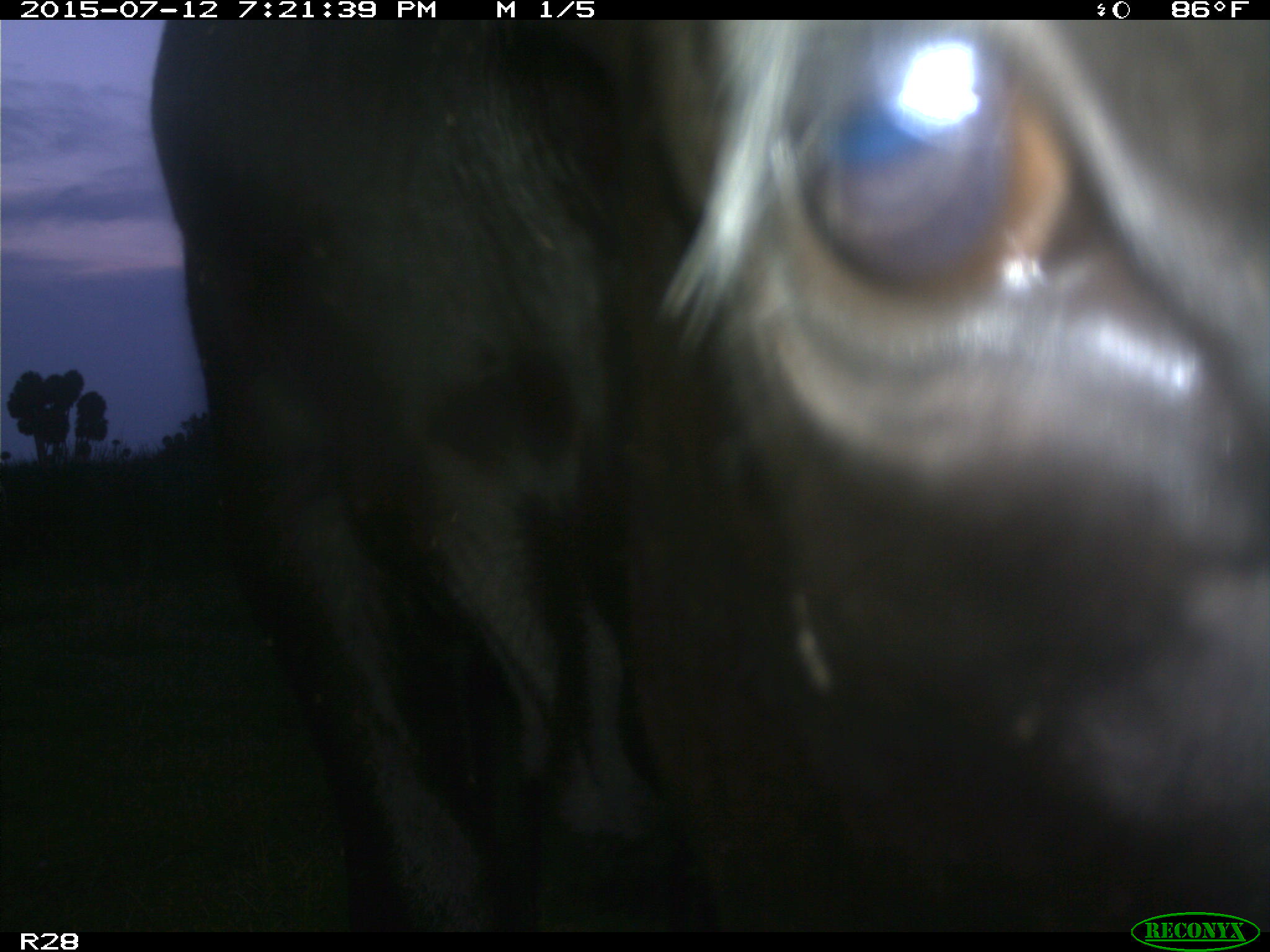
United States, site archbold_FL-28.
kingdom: Animalia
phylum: Chordata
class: Mammalia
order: Artiodactyla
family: Bovidae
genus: Bos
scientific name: Bos taurus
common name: domestic cow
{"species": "Bos taurus (domestic cow)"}